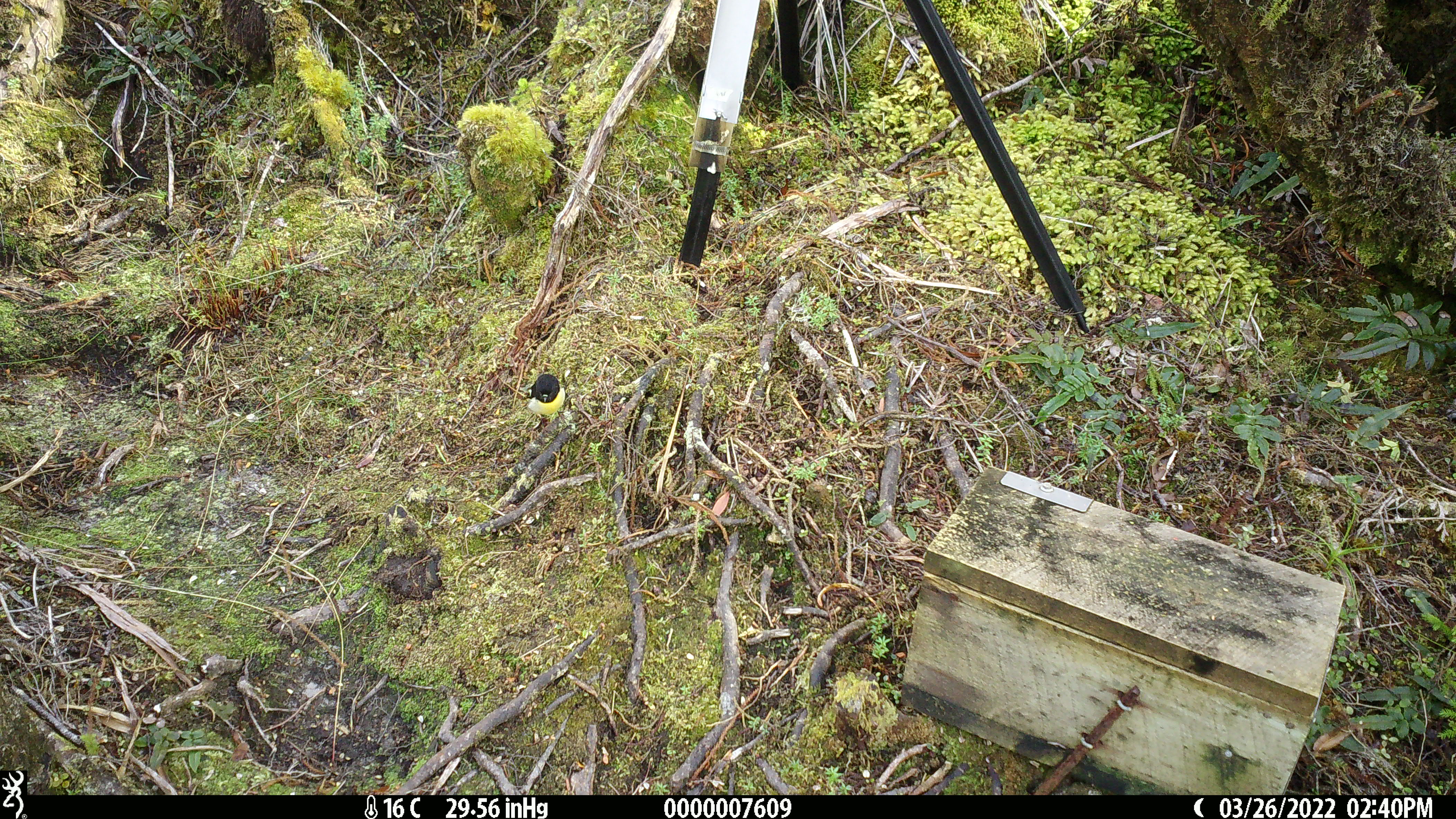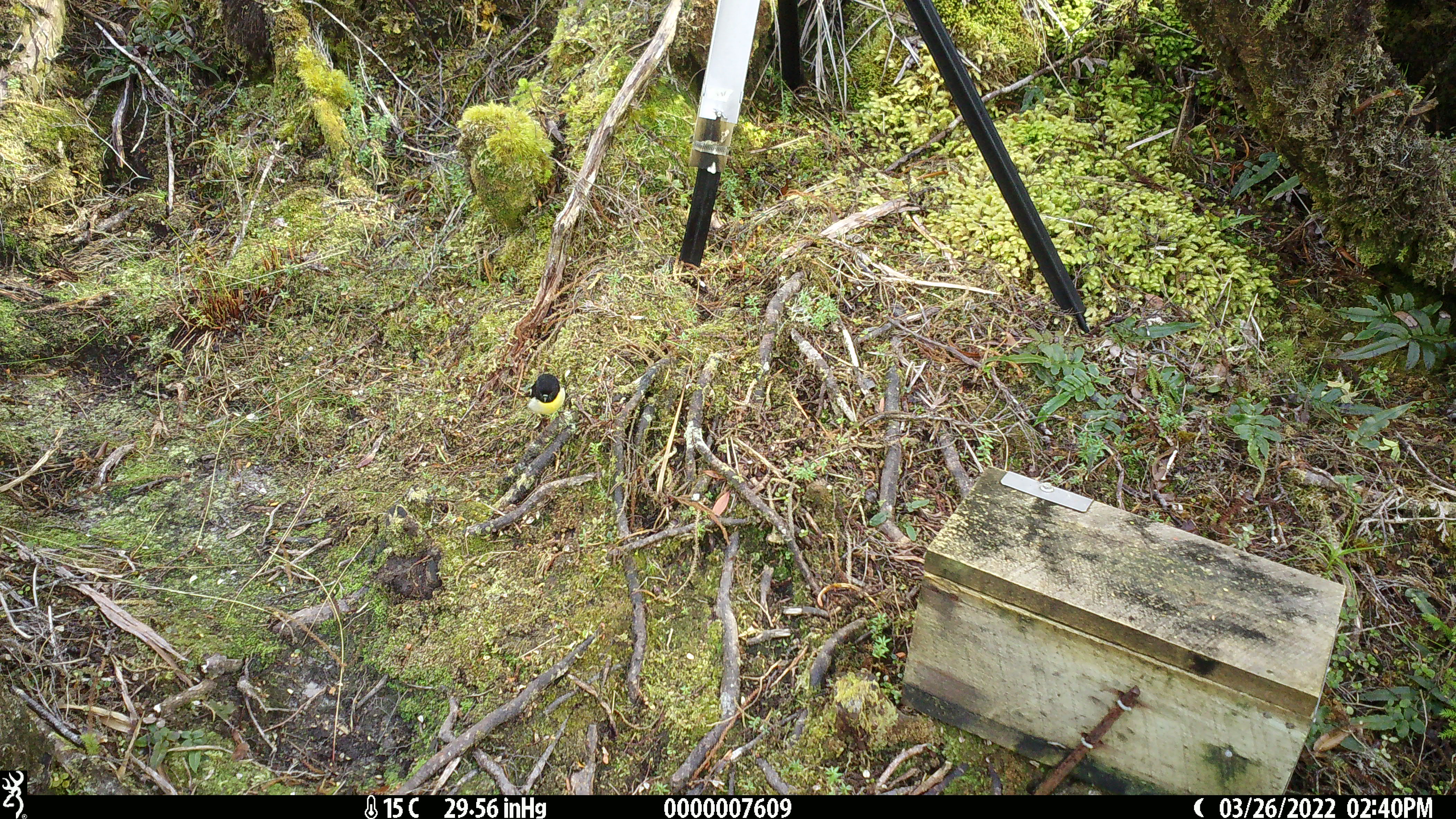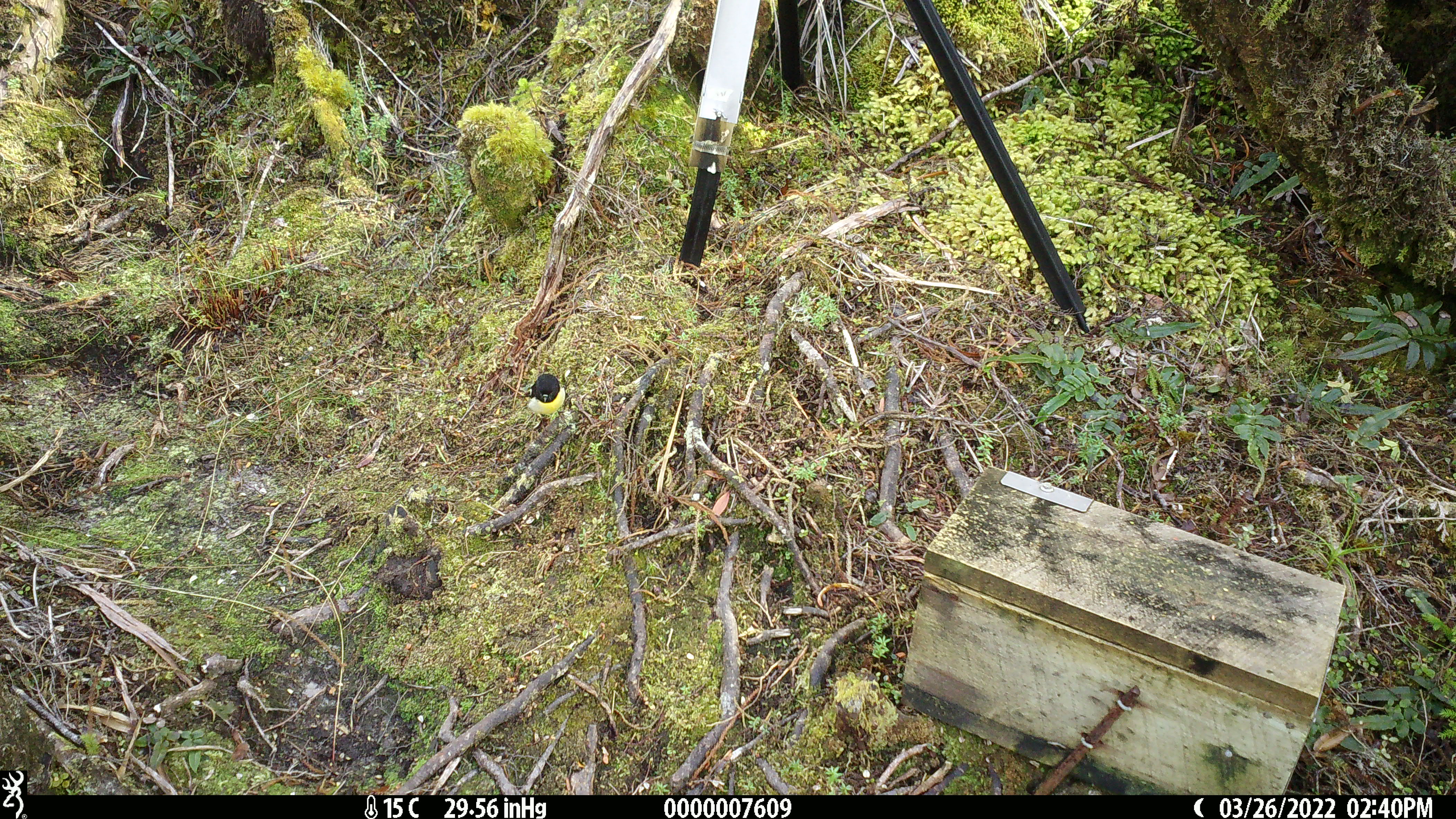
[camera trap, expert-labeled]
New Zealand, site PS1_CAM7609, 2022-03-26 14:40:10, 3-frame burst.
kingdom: Animalia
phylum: Chordata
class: Aves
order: Passeriformes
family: Petroicidae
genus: Petroica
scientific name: Petroica macrocephala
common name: tomtit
Tomtit (Petroica macrocephala).